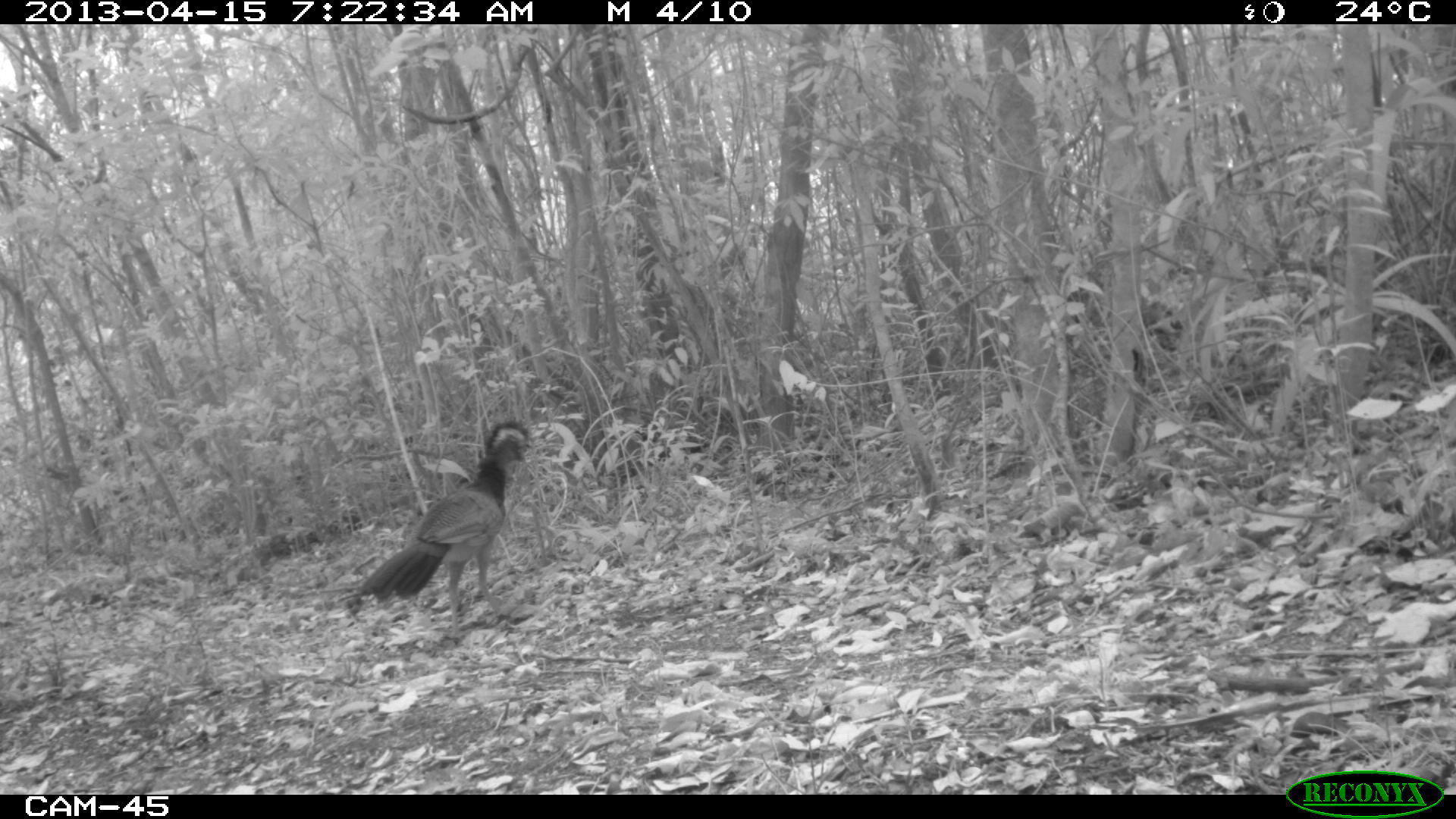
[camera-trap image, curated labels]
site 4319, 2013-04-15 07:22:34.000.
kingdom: Animalia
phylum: Chordata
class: Aves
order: Galliformes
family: Cracidae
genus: Crax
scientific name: Crax rubra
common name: great curassow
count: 1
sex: female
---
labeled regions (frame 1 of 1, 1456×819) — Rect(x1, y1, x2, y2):
crax rubra: Rect(357, 418, 530, 638)